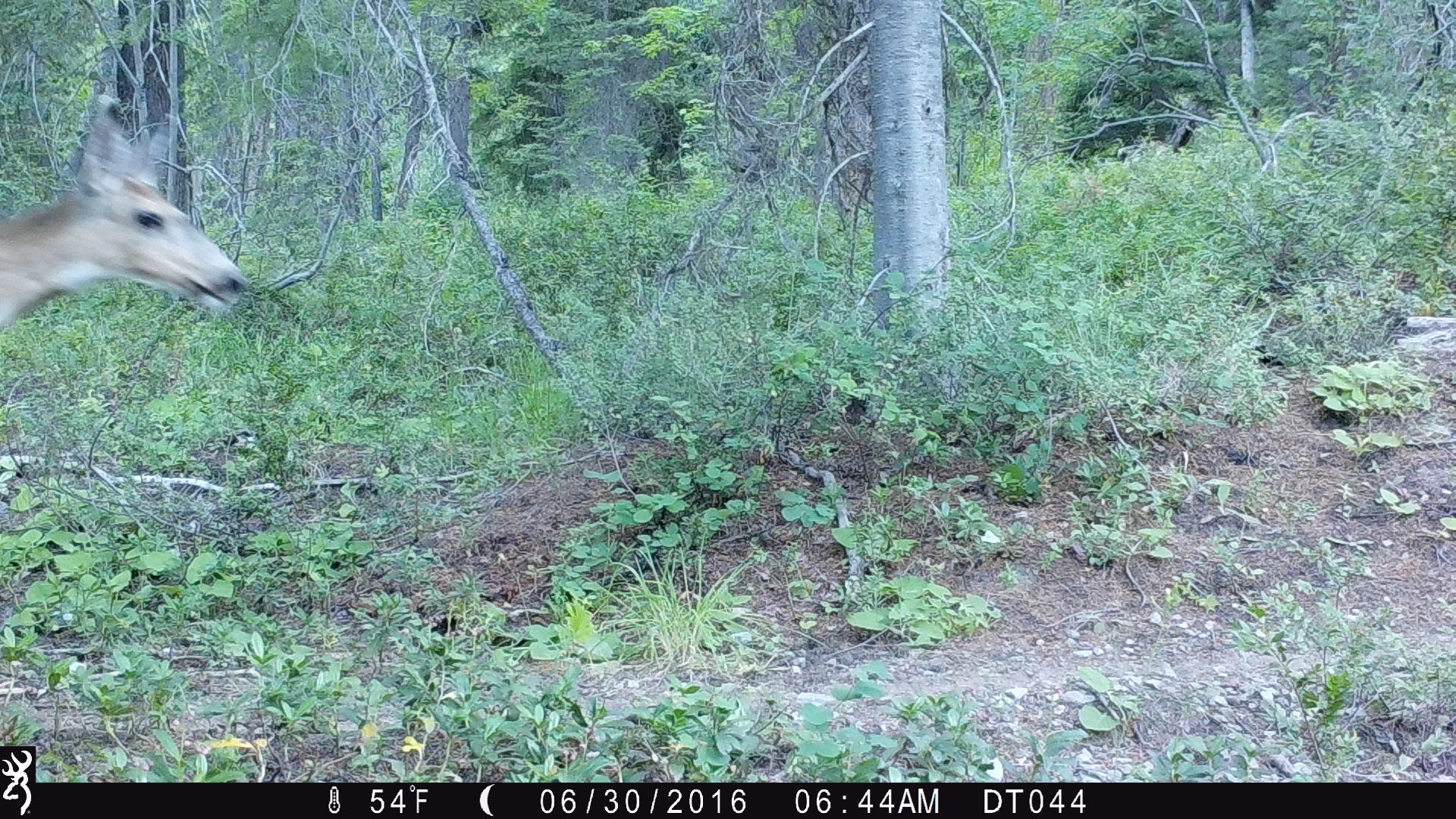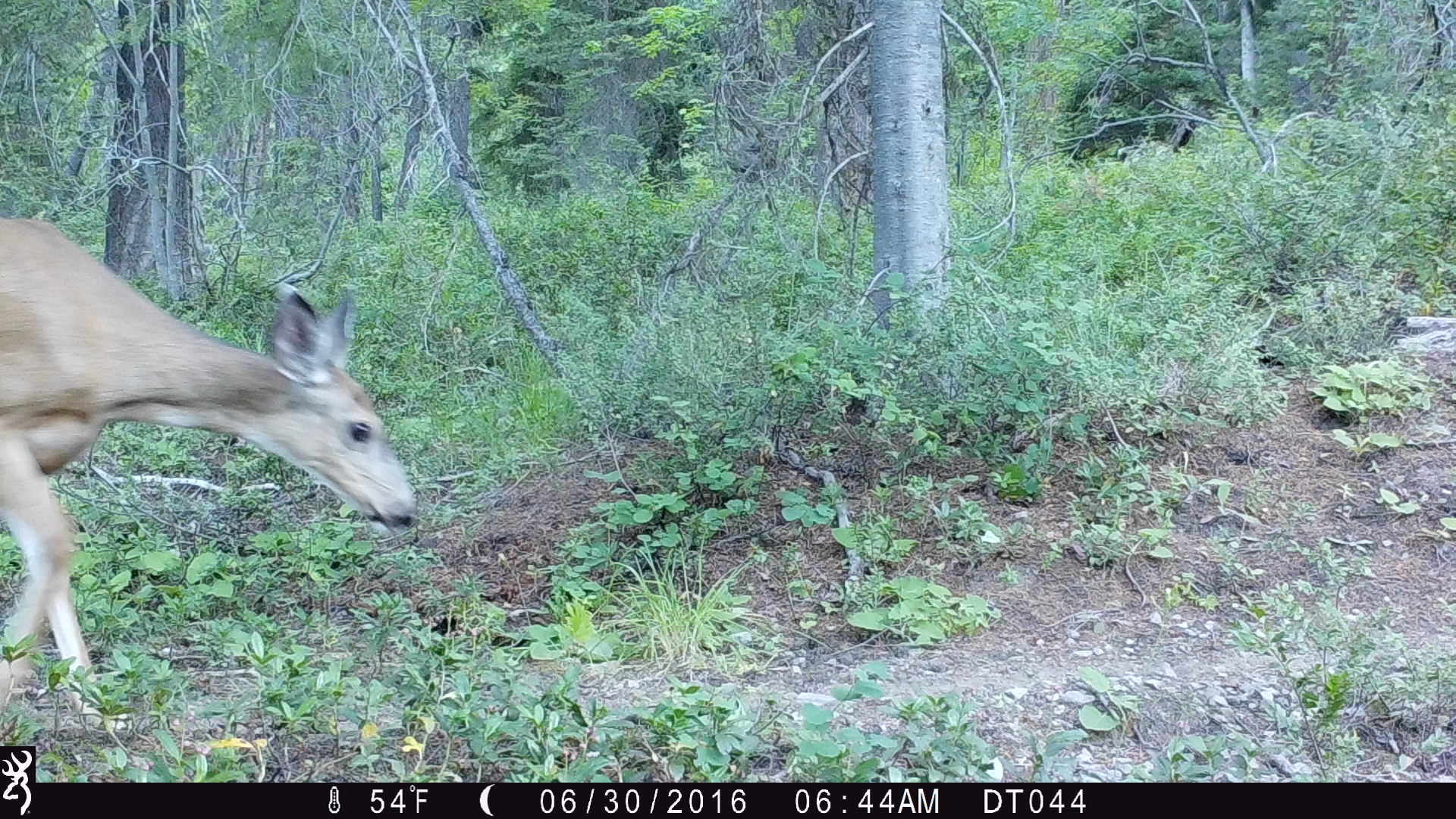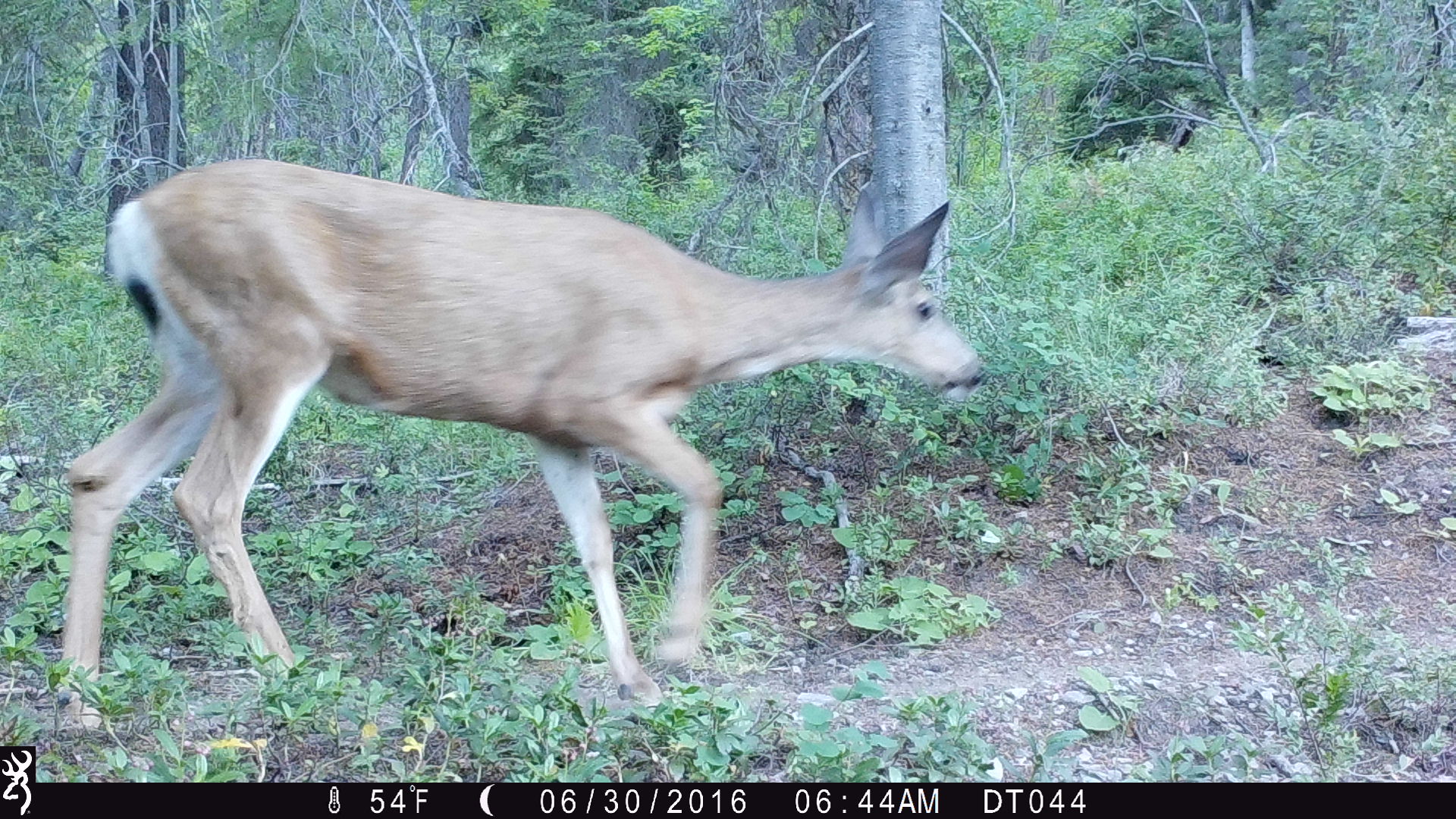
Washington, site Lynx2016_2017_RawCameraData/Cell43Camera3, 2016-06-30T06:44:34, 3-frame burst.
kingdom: Animalia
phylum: Chordata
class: Mammalia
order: Artiodactyla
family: Cervidae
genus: Odocoileus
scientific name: Odocoileus hemionus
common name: mule deer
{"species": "Odocoileus hemionus (mule deer)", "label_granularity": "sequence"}